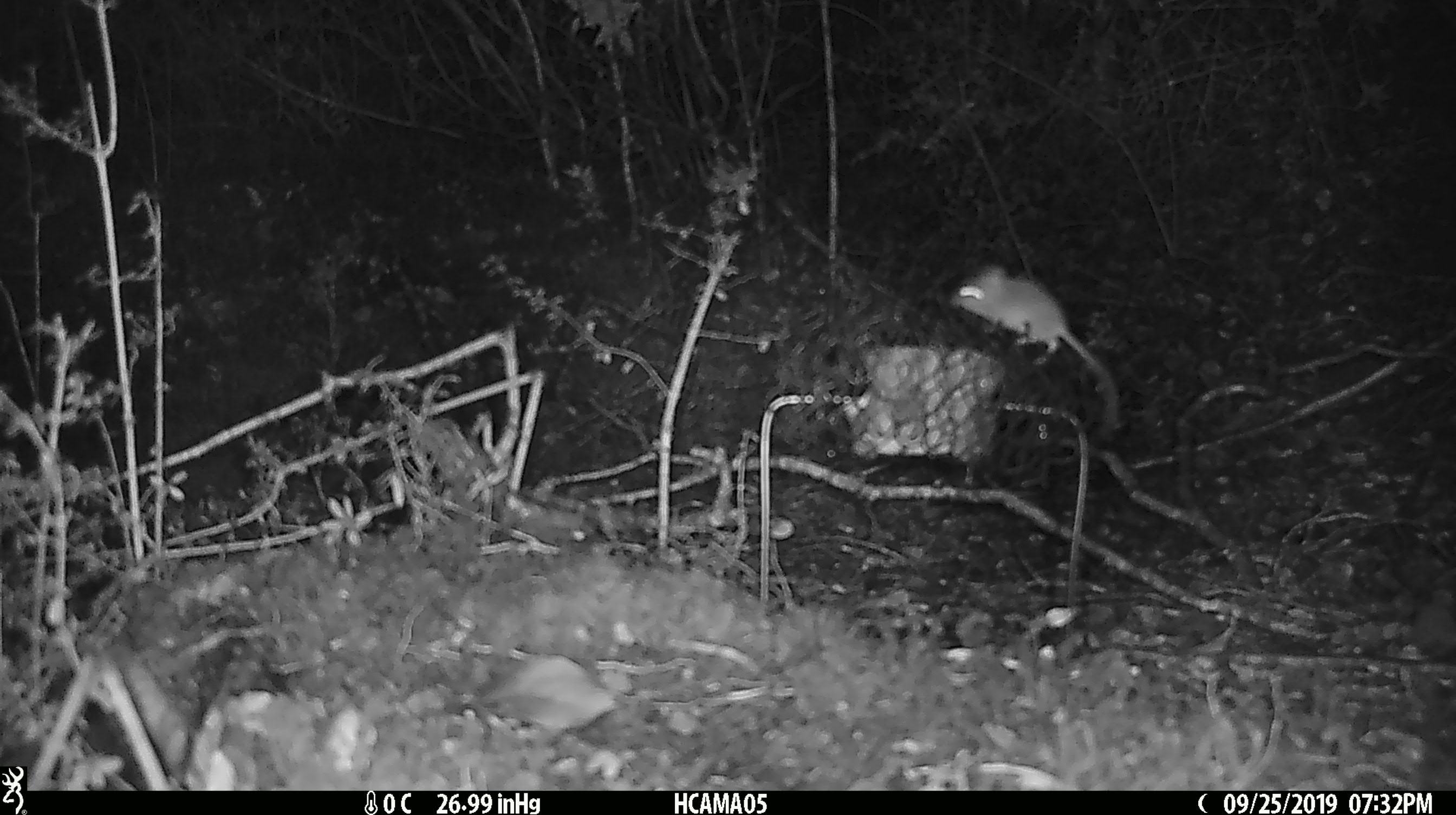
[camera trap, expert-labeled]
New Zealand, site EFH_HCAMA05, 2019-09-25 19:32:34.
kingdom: Animalia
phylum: Chordata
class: Mammalia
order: Rodentia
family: Muridae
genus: Mus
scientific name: Mus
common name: mouse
Mouse (Mus).